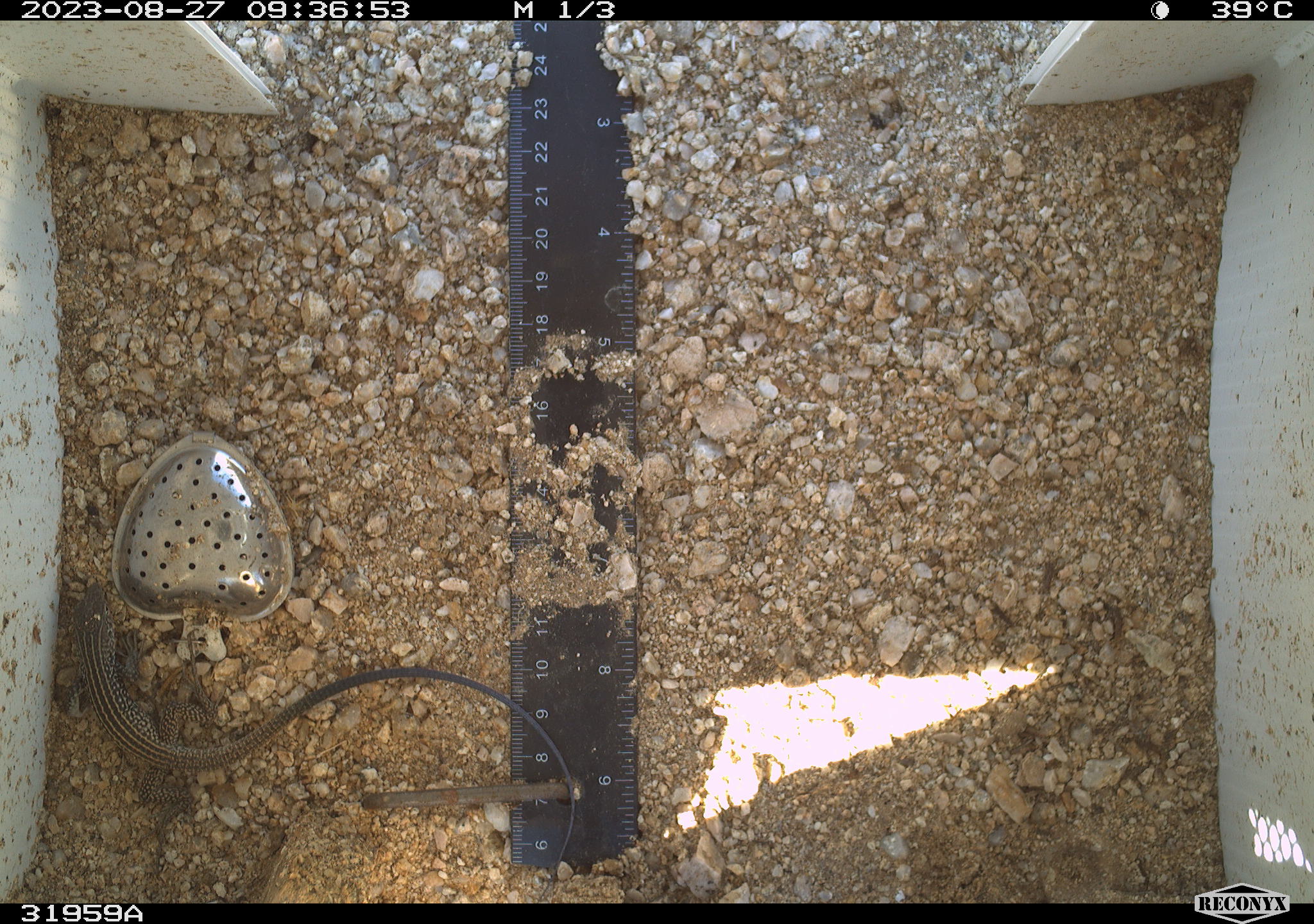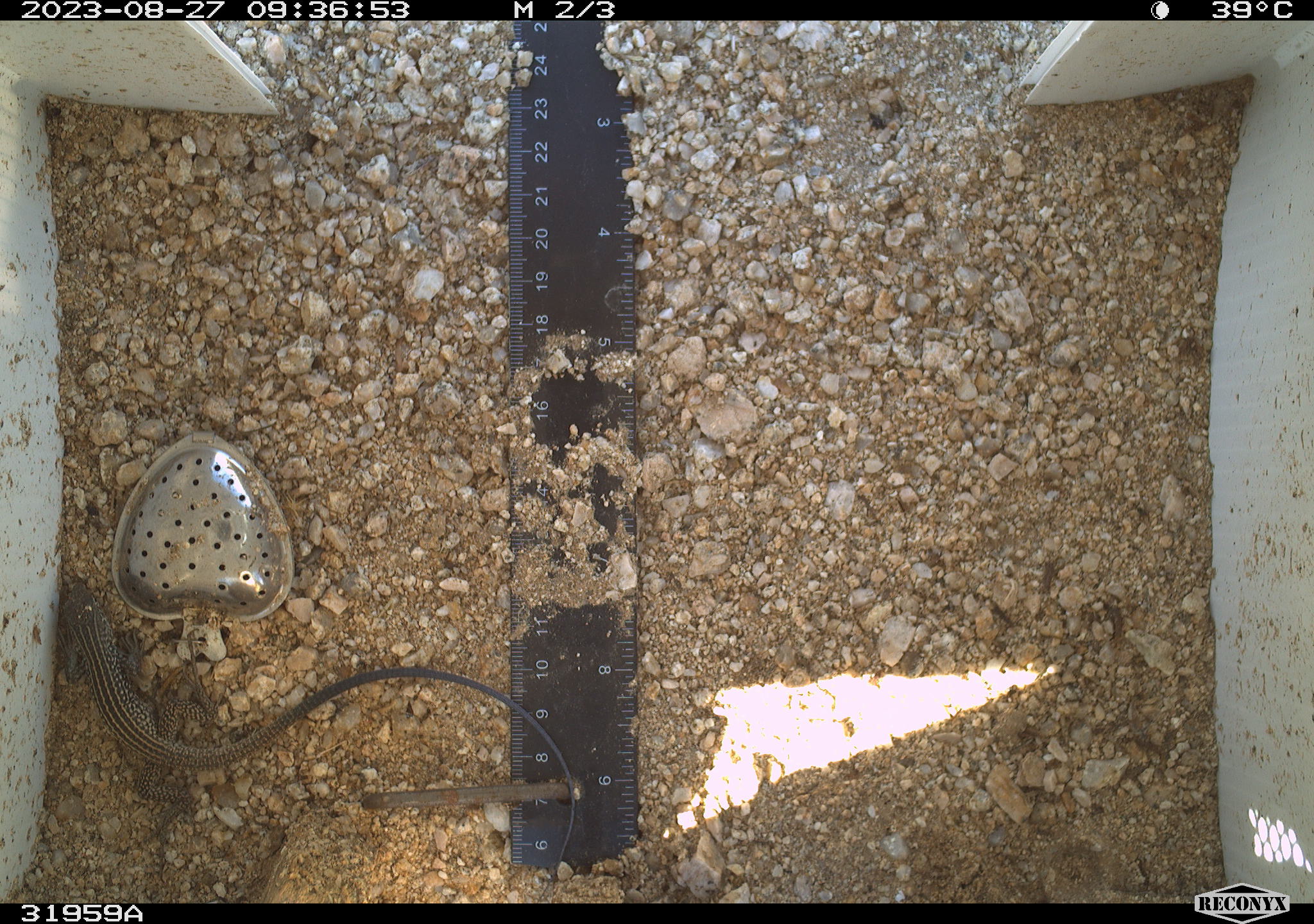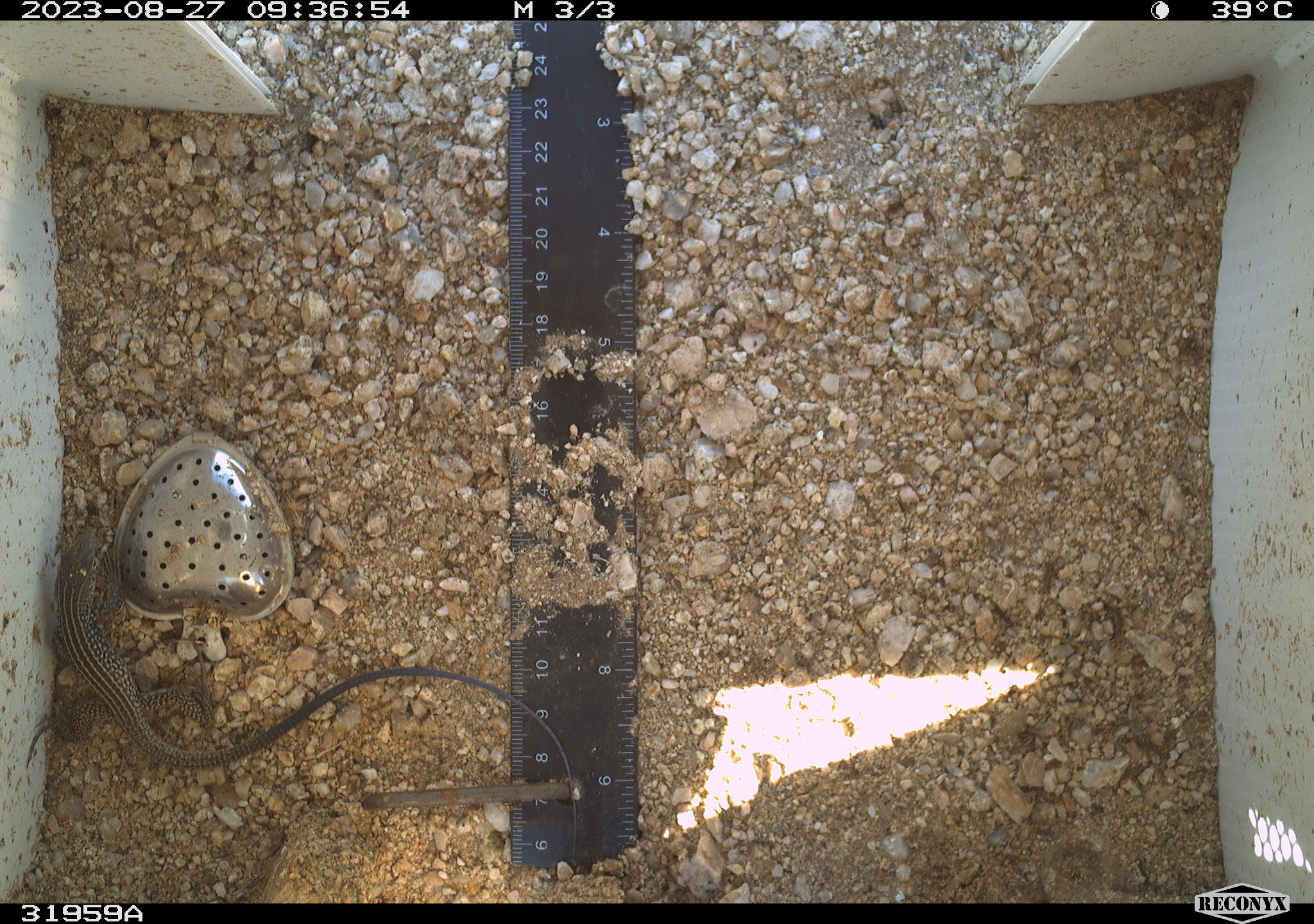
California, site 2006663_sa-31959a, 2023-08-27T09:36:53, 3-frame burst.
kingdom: Animalia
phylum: Chordata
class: Reptilia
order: Squamata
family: Teiidae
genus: Aspidoscelis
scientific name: Aspidoscelis tigris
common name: western whiptail